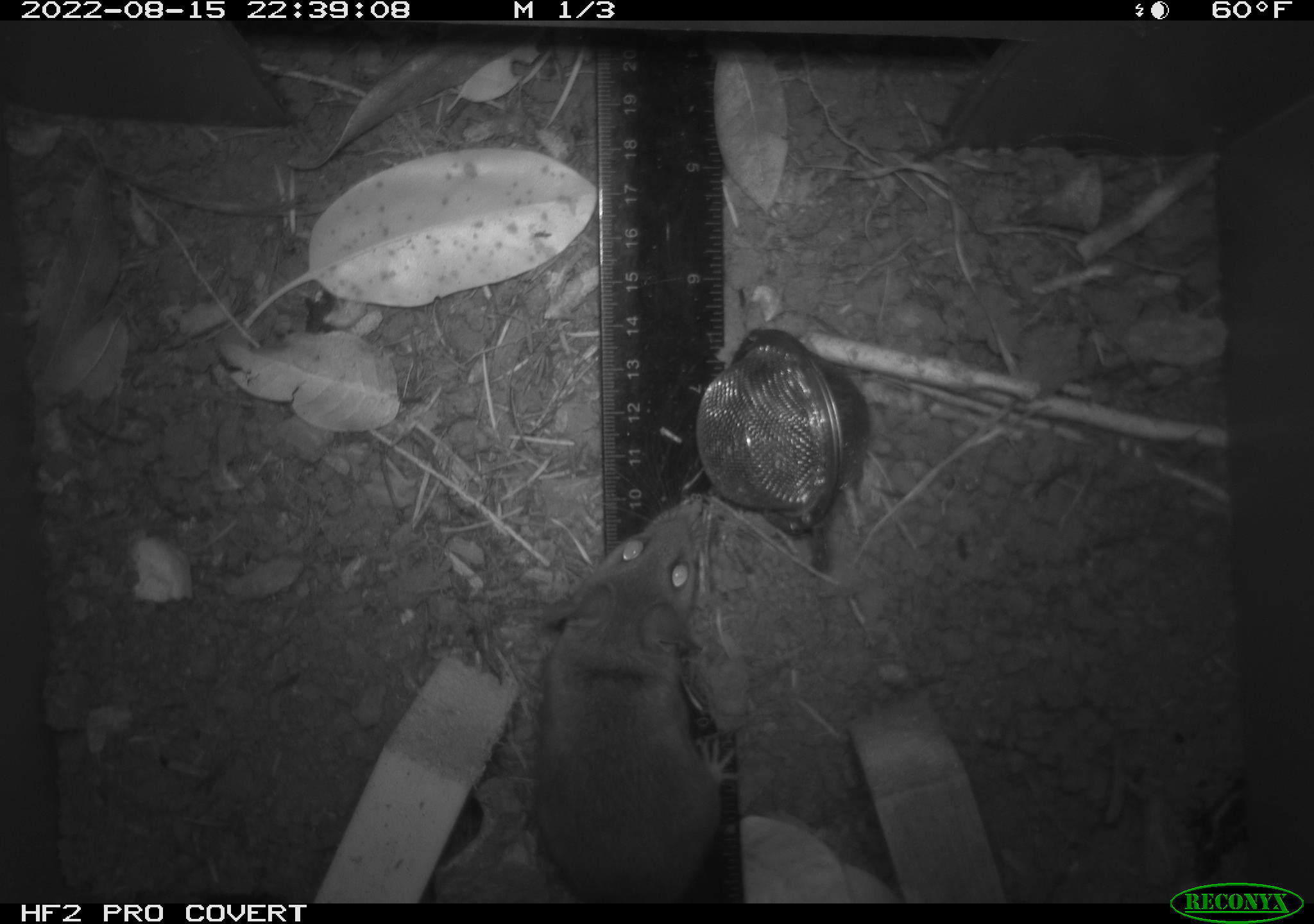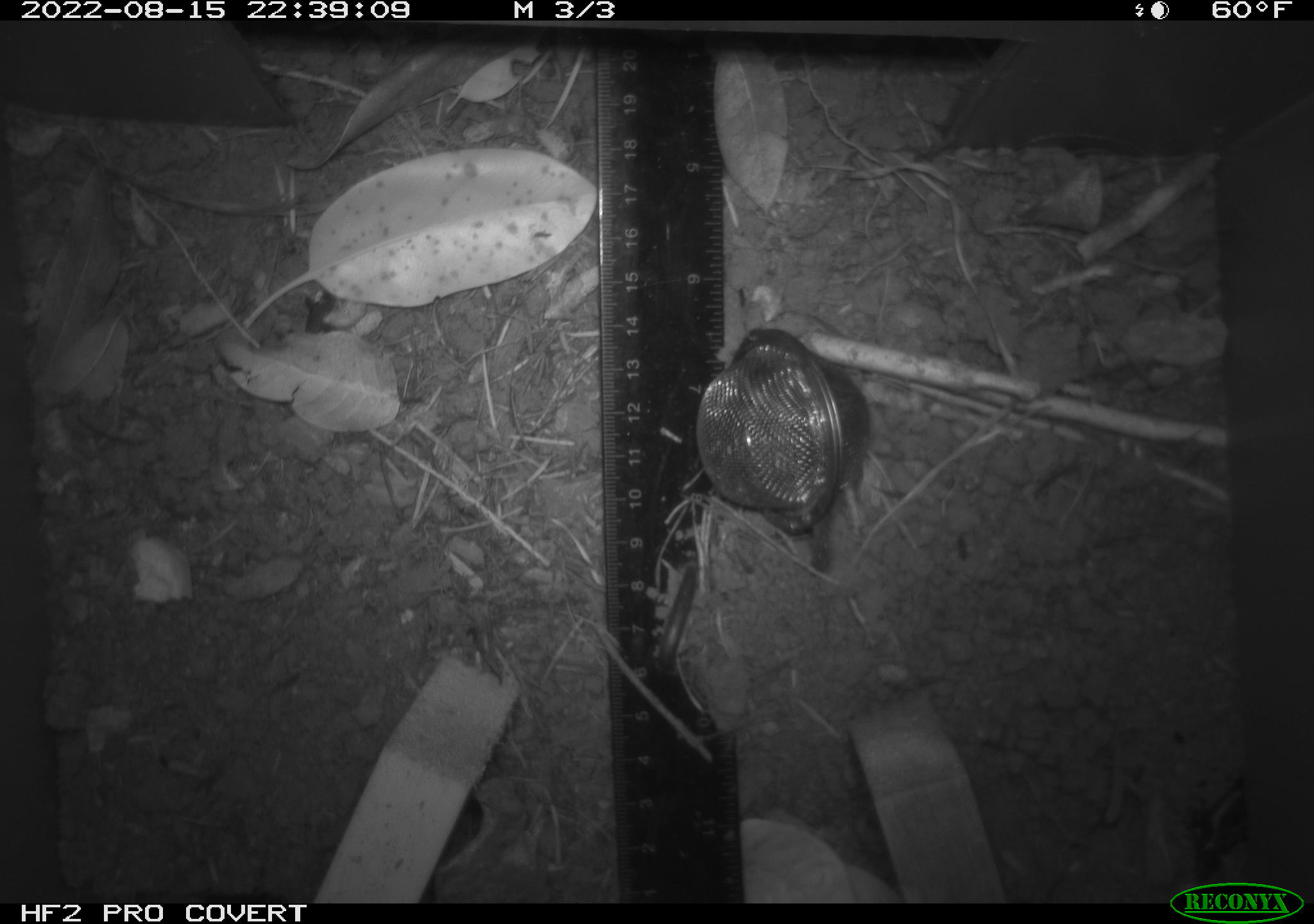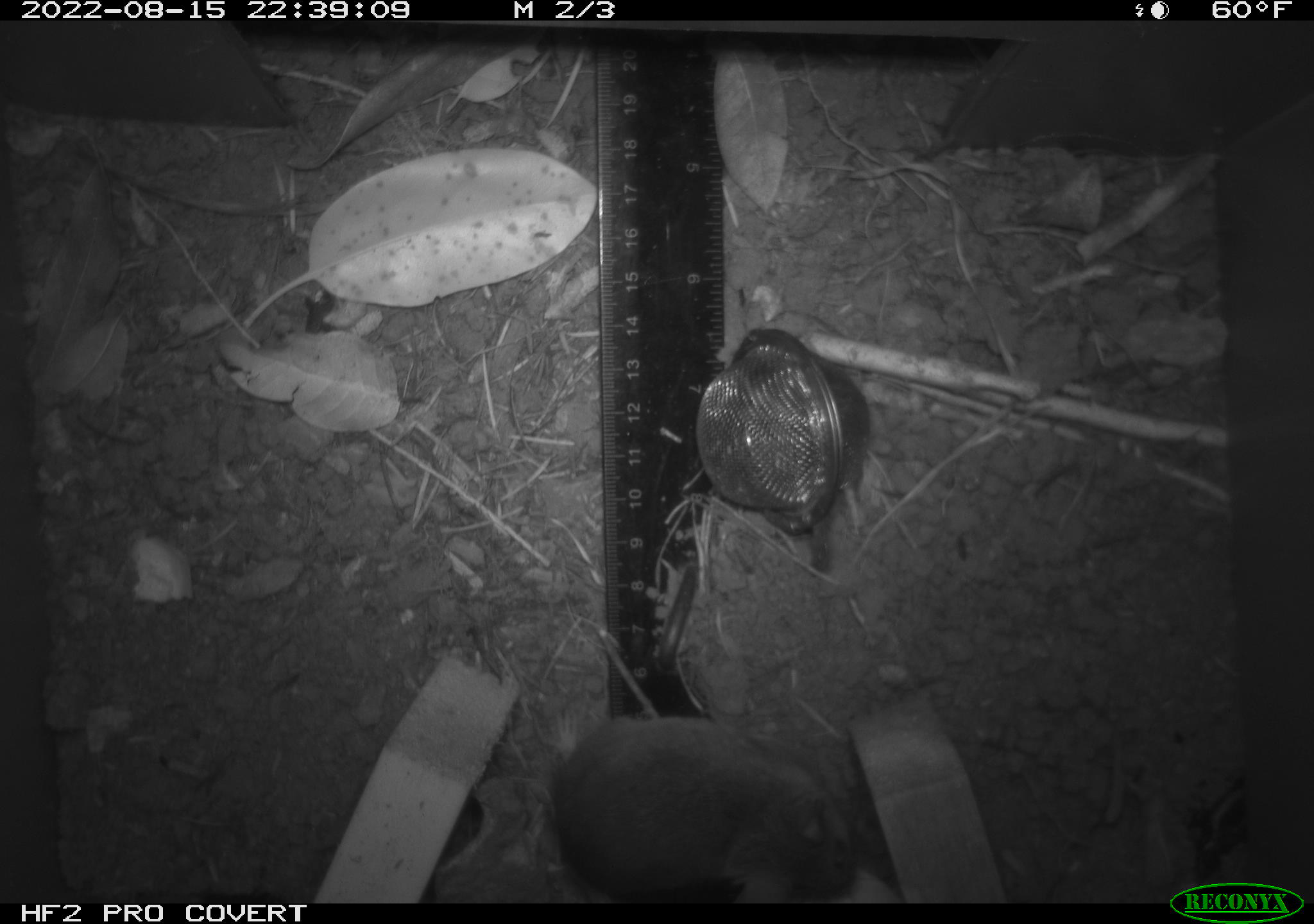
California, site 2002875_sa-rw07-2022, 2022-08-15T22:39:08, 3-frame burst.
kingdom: Animalia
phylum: Chordata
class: Mammalia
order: Rodentia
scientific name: Rodentia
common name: mouse species